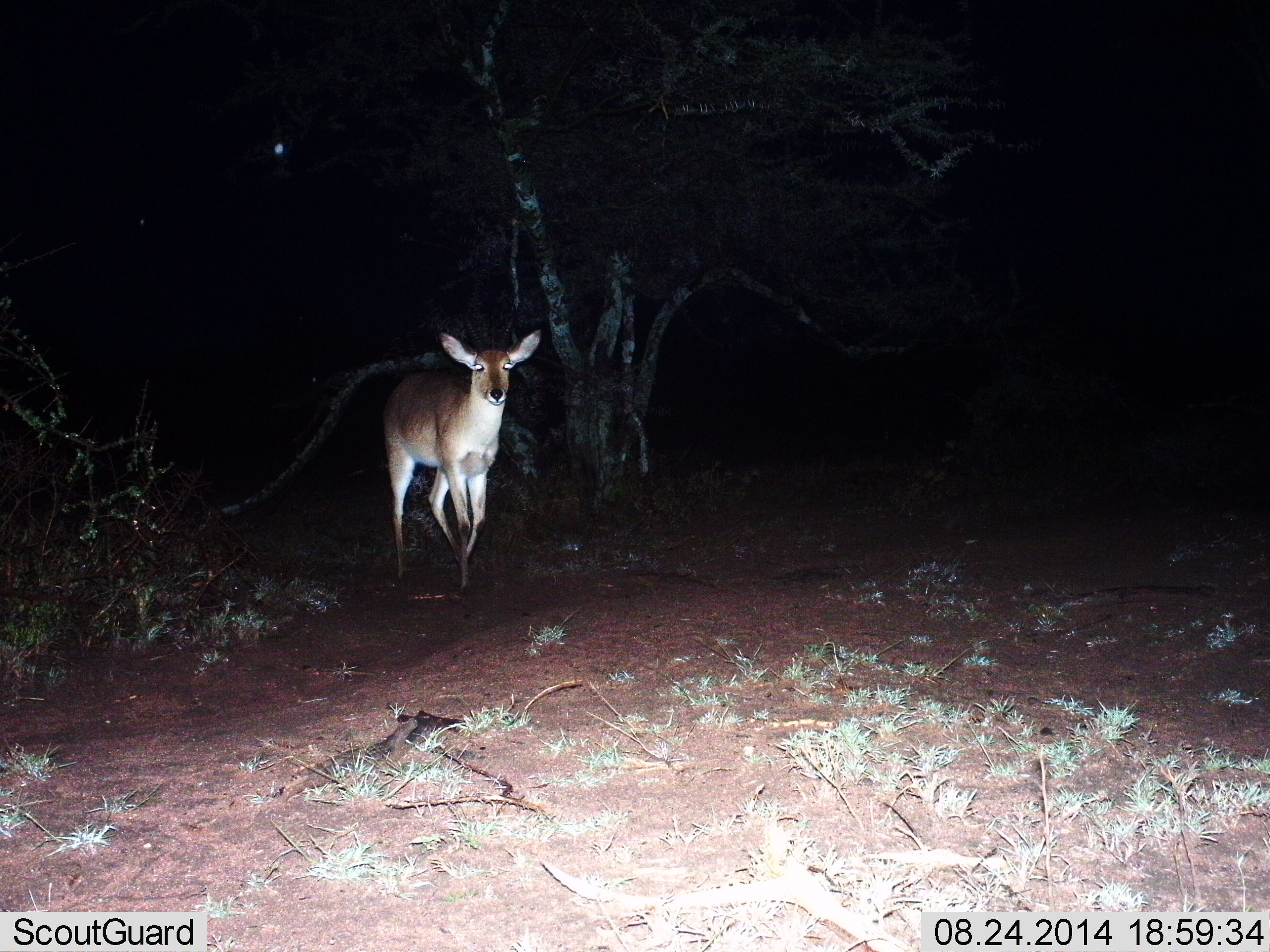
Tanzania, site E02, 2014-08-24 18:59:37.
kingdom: Animalia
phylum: Chordata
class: Mammalia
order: Artiodactyla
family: Bovidae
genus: Redunca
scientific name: Redunca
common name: reedbuck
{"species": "reedbuck (Redunca)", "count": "1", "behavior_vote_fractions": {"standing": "30%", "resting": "0%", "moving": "70%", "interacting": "0%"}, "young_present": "0%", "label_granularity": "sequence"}